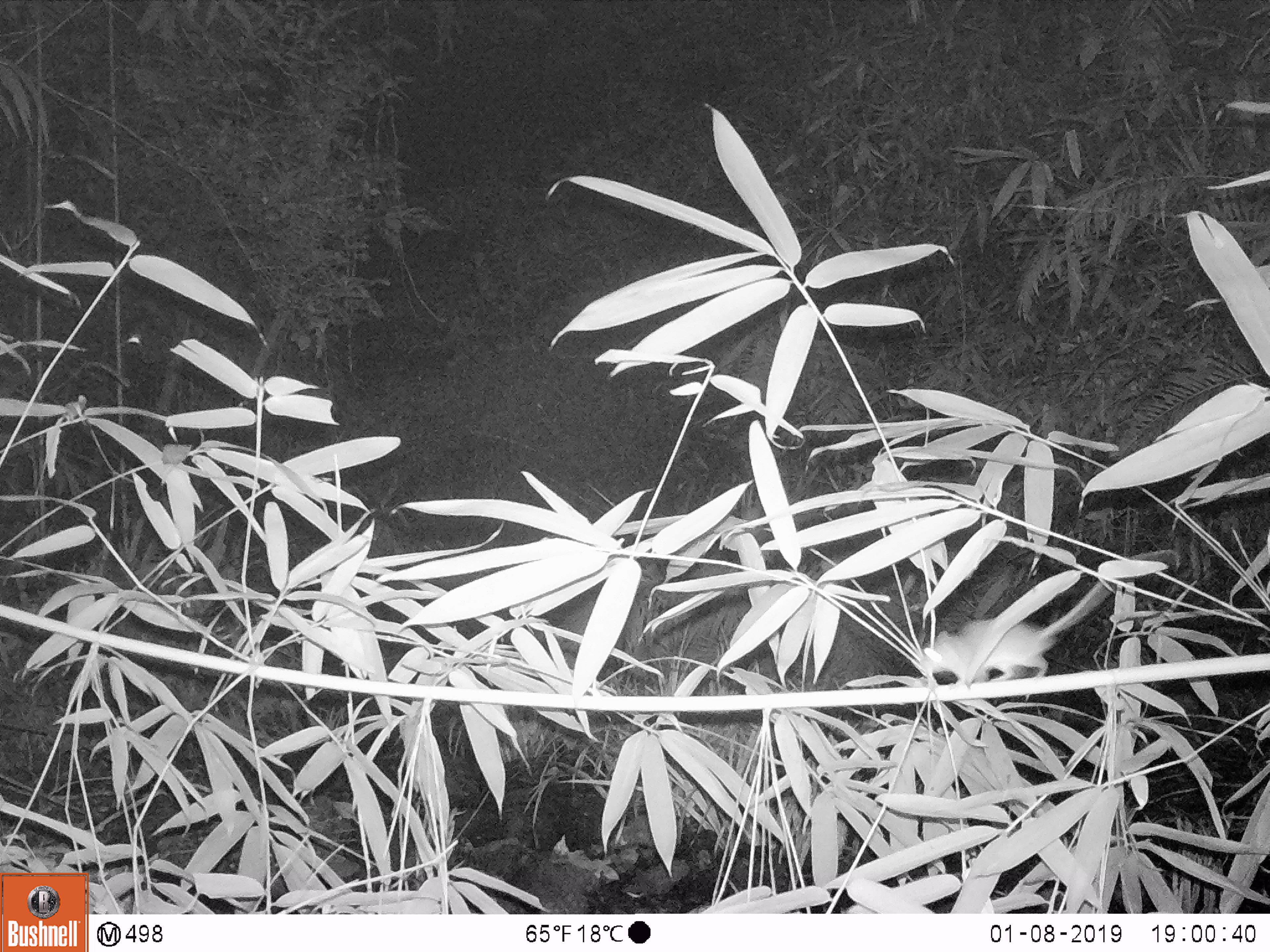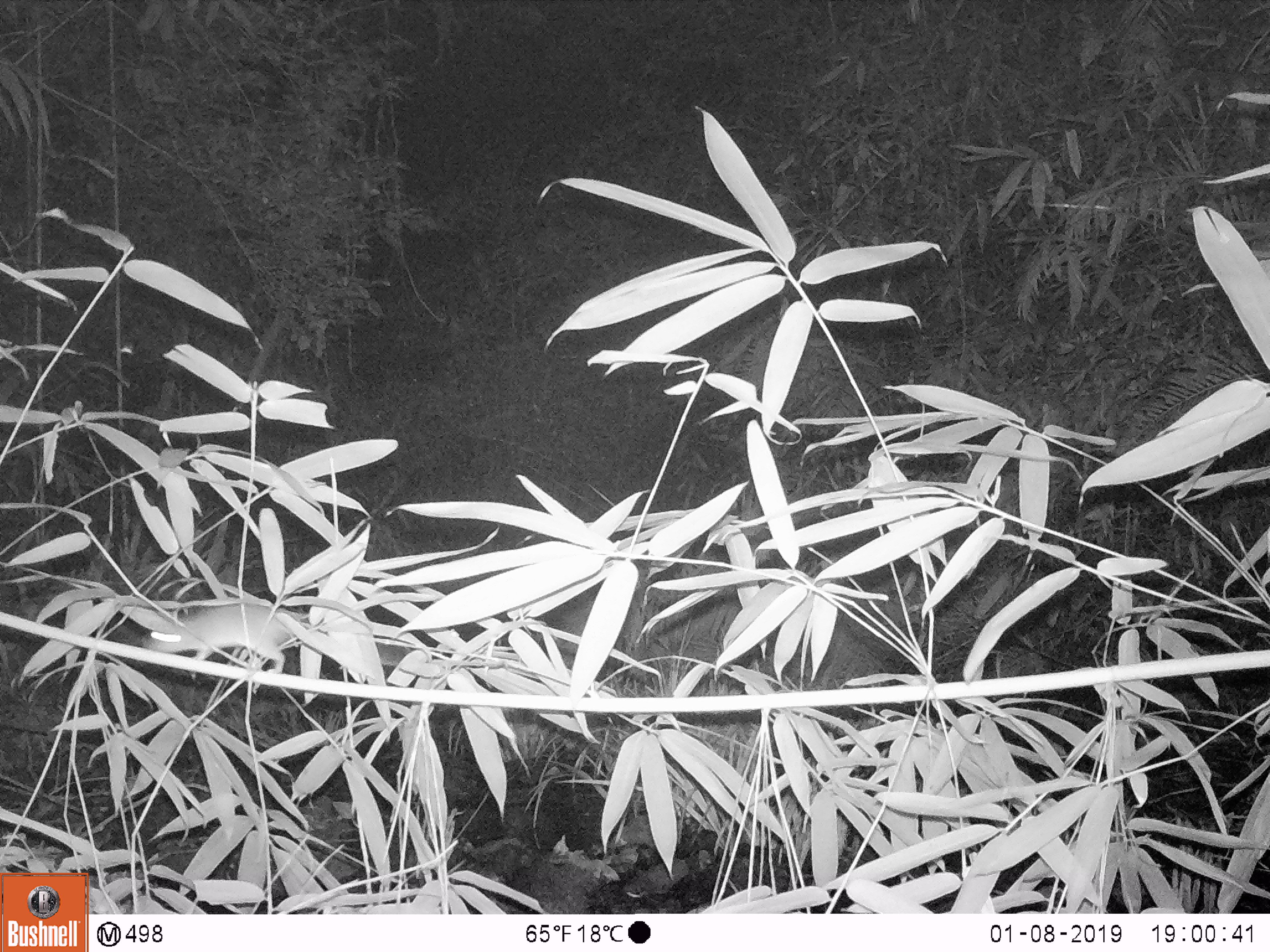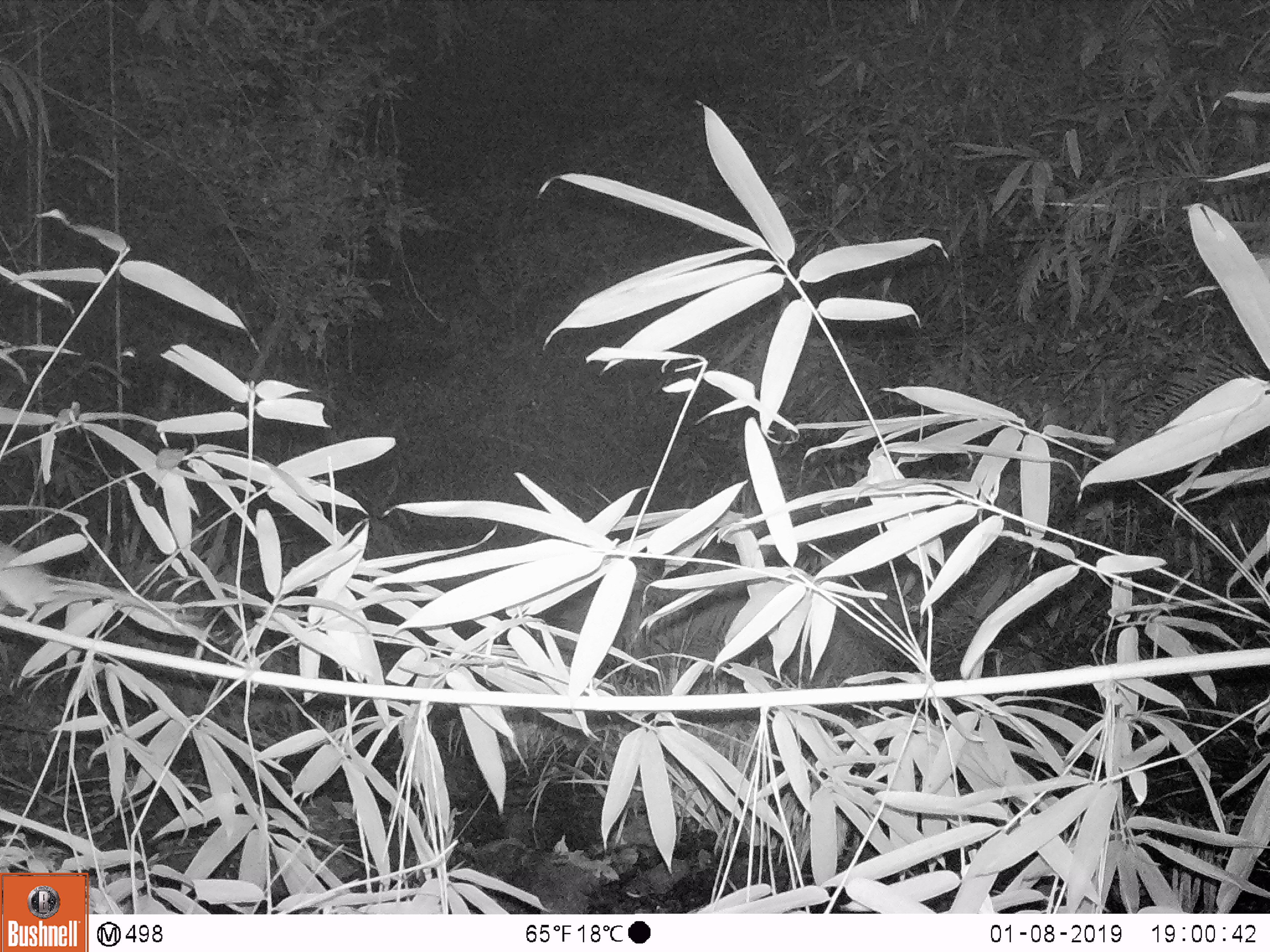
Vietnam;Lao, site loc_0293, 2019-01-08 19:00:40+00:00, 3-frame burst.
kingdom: Animalia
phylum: Chordata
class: Mammalia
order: Rodentia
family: Muridae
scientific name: Muridae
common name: old-world mice and rats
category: unidentified murid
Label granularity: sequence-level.